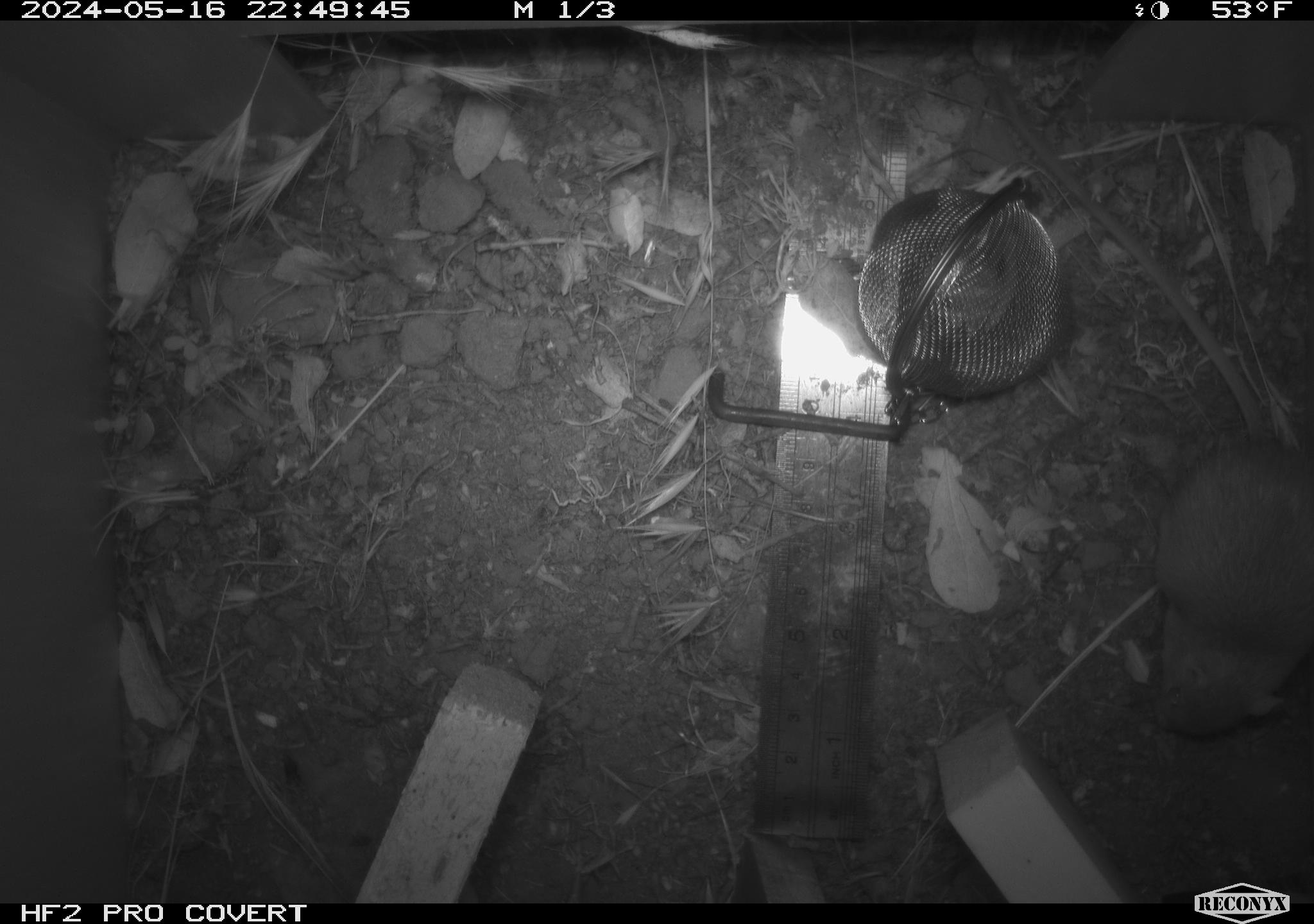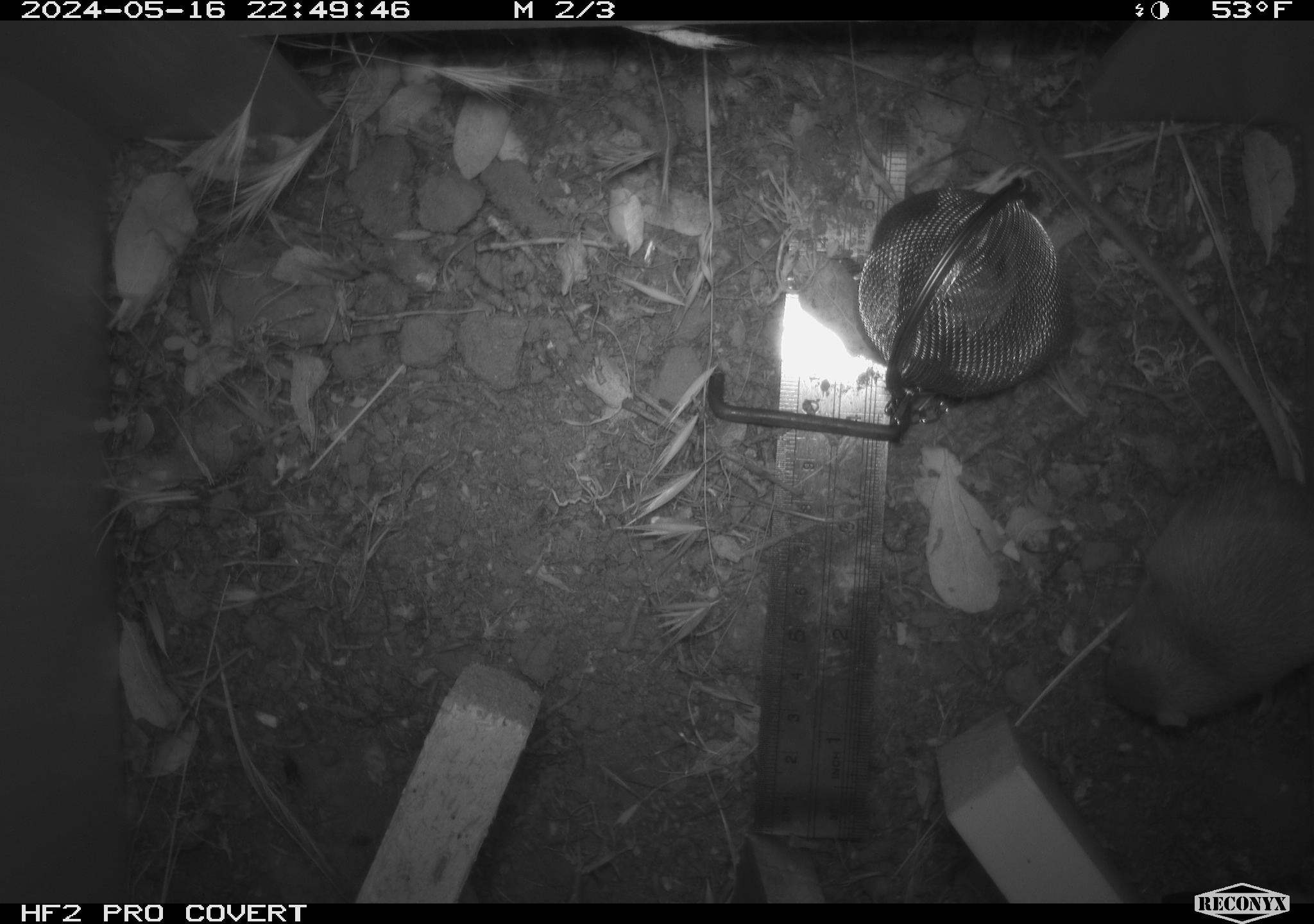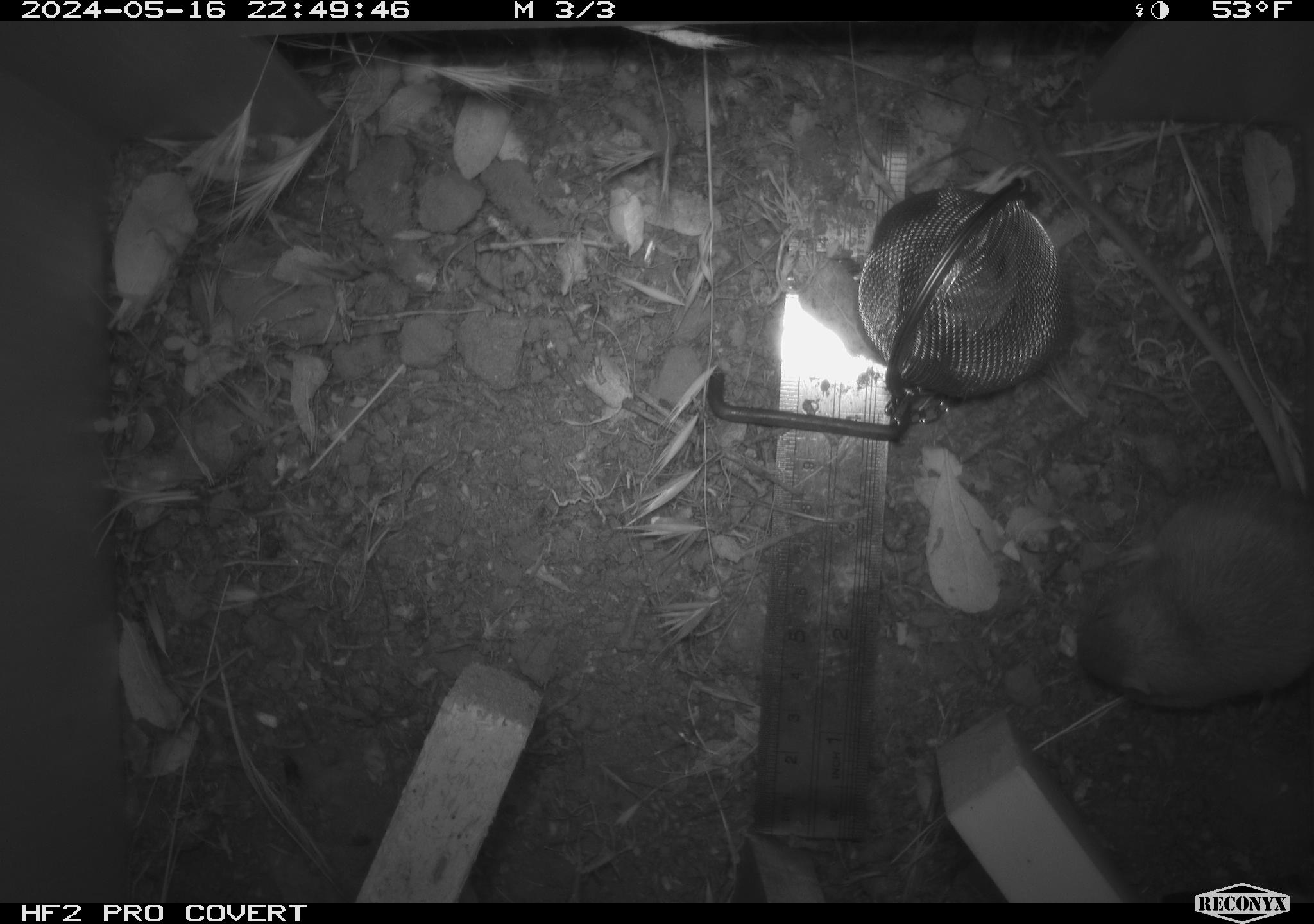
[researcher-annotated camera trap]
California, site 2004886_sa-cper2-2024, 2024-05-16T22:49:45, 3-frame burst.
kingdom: Animalia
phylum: Chordata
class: Mammalia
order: Rodentia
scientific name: Rodentia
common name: rodent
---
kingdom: Animalia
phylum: Chordata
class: Mammalia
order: Rodentia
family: Heteromyidae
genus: Dipodomys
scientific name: Dipodomys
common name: kangaroo rats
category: dipodomys species